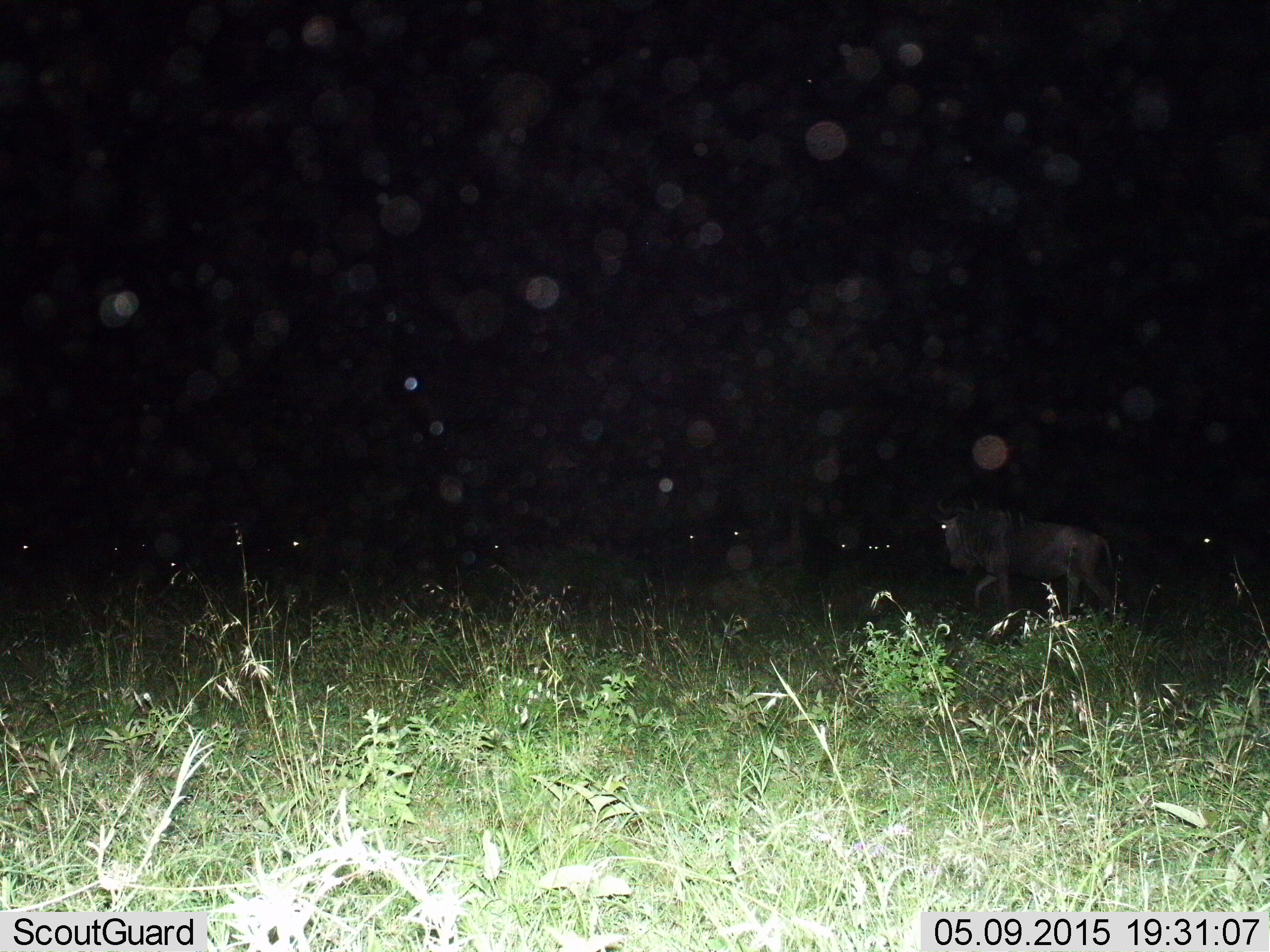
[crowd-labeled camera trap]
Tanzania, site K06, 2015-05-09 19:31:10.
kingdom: Animalia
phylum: Chordata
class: Mammalia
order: Artiodactyla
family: Bovidae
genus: Connochaetes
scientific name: Connochaetes taurinus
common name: blue wildebeest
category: wildebeest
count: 11-50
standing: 40%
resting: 0%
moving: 90%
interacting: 0%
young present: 0%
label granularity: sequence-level